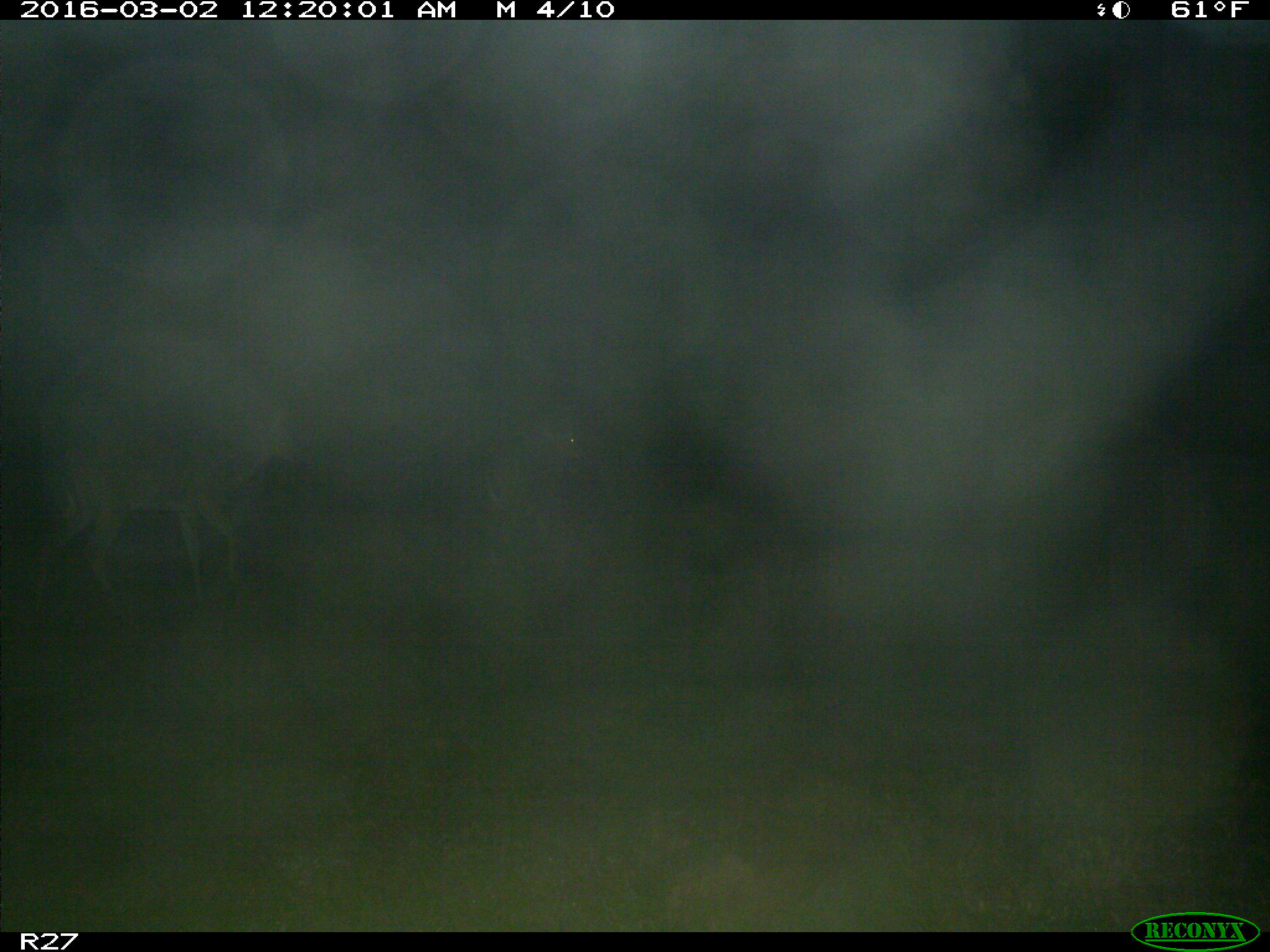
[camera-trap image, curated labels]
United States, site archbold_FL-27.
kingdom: Animalia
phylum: Chordata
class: Mammalia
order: Artiodactyla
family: Cervidae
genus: Odocoileus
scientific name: Odocoileus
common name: deer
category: unidentified deer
Unidentified deer (deer) (Odocoileus).